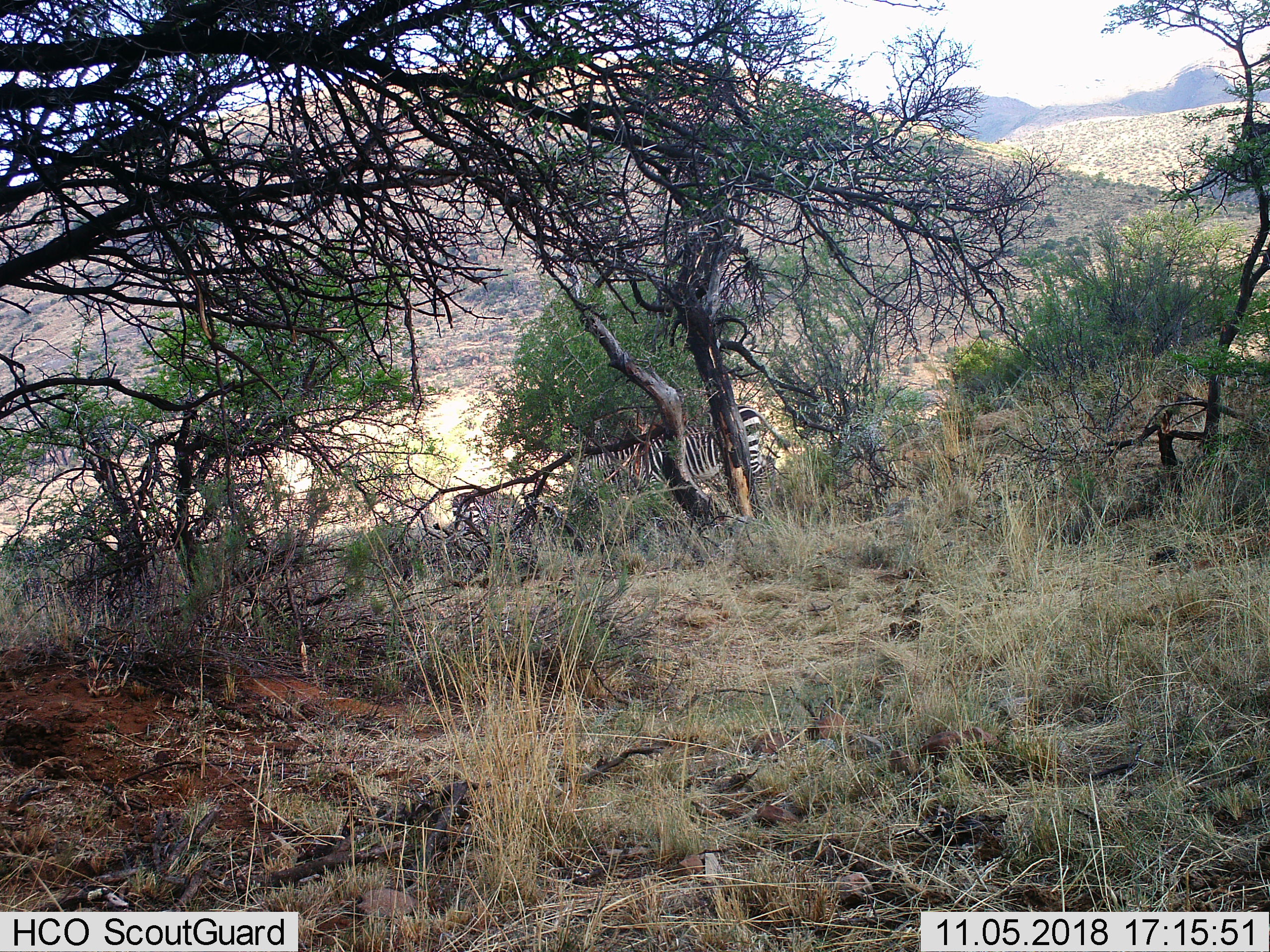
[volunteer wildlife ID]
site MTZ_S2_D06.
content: unidentified animal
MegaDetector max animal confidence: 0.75